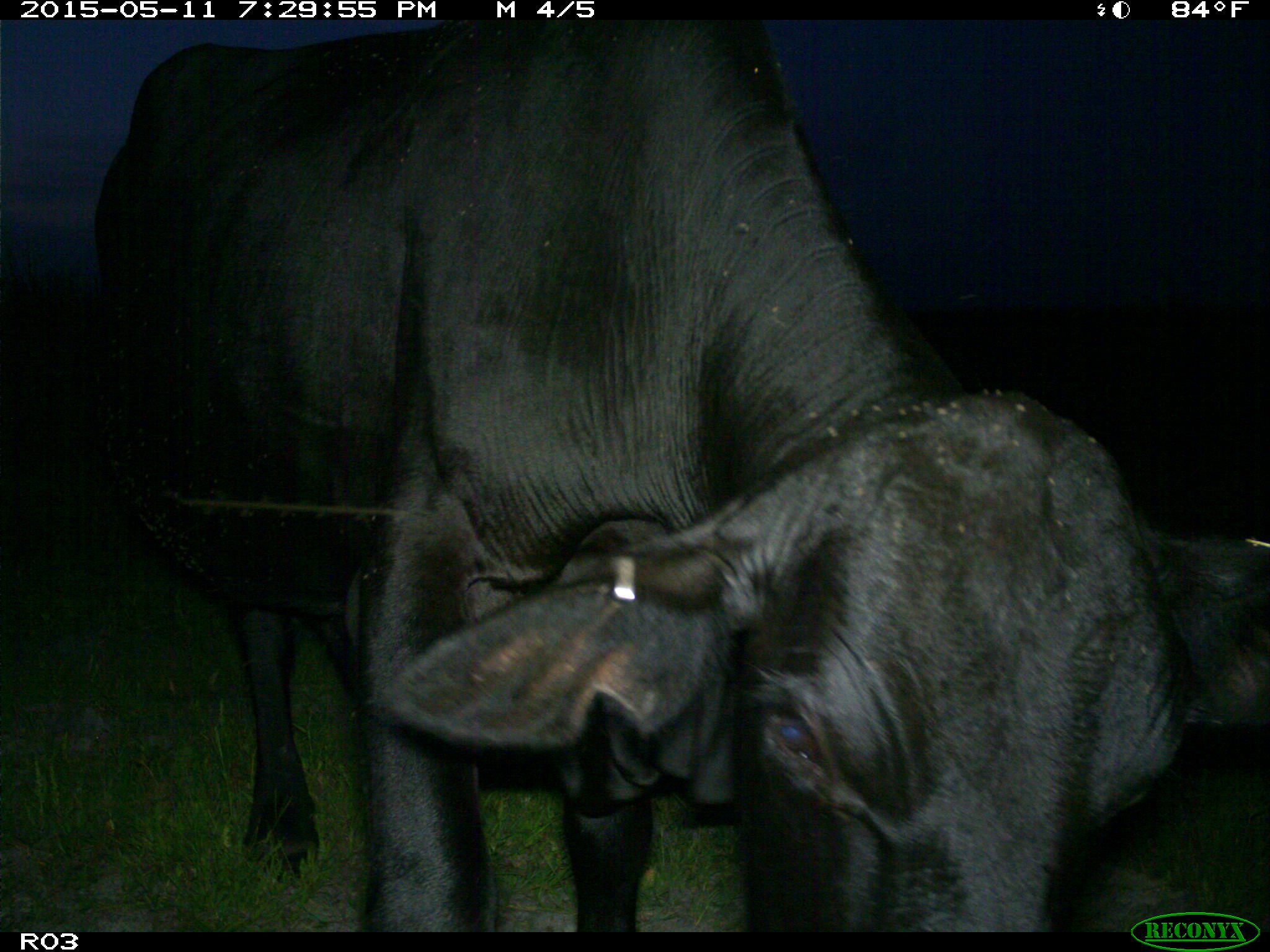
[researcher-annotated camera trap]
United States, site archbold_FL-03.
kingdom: Animalia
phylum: Chordata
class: Mammalia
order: Artiodactyla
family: Bovidae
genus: Bos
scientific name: Bos taurus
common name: domestic cow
Bos taurus (domestic cow).